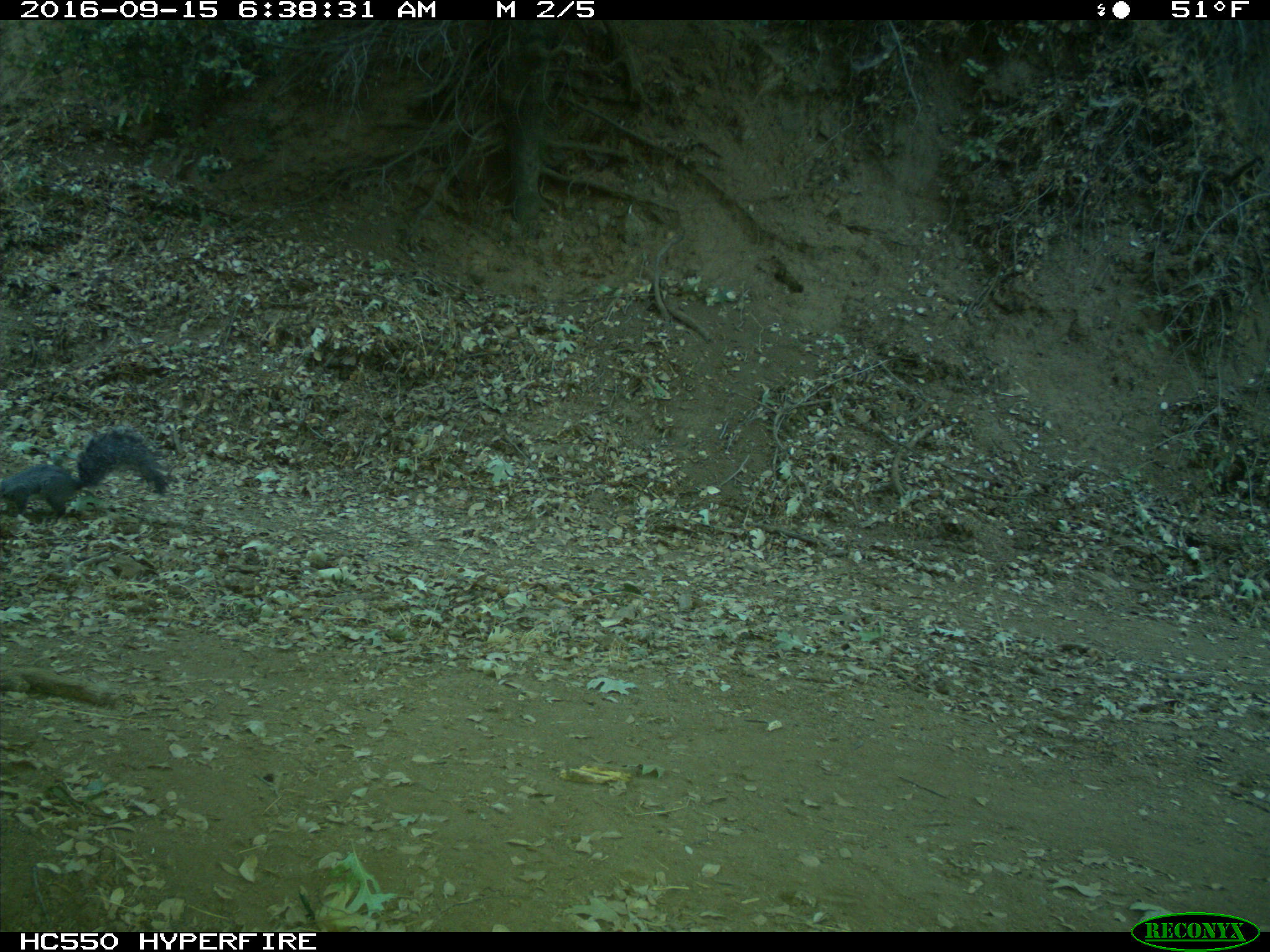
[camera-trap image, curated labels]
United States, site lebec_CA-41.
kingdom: Animalia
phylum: Chordata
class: Mammalia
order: Rodentia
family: Sciuridae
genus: Sciurus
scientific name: Sciurus carolinensis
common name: eastern gray squirrel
Sciurus carolinensis (eastern gray squirrel).